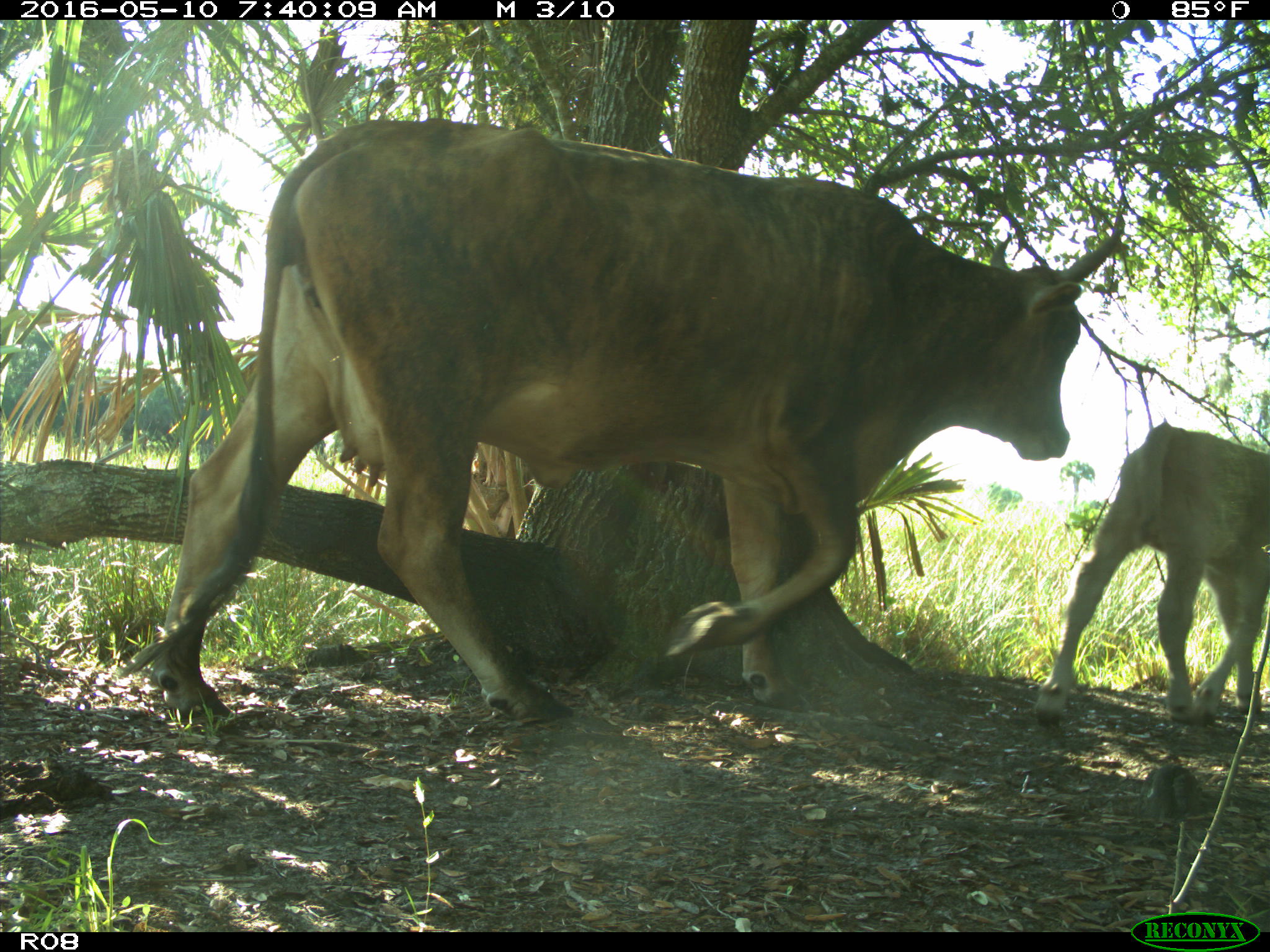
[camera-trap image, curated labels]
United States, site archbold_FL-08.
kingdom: Animalia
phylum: Chordata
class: Mammalia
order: Artiodactyla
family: Bovidae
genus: Bos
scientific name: Bos taurus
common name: domestic cow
Bos taurus (domestic cow).